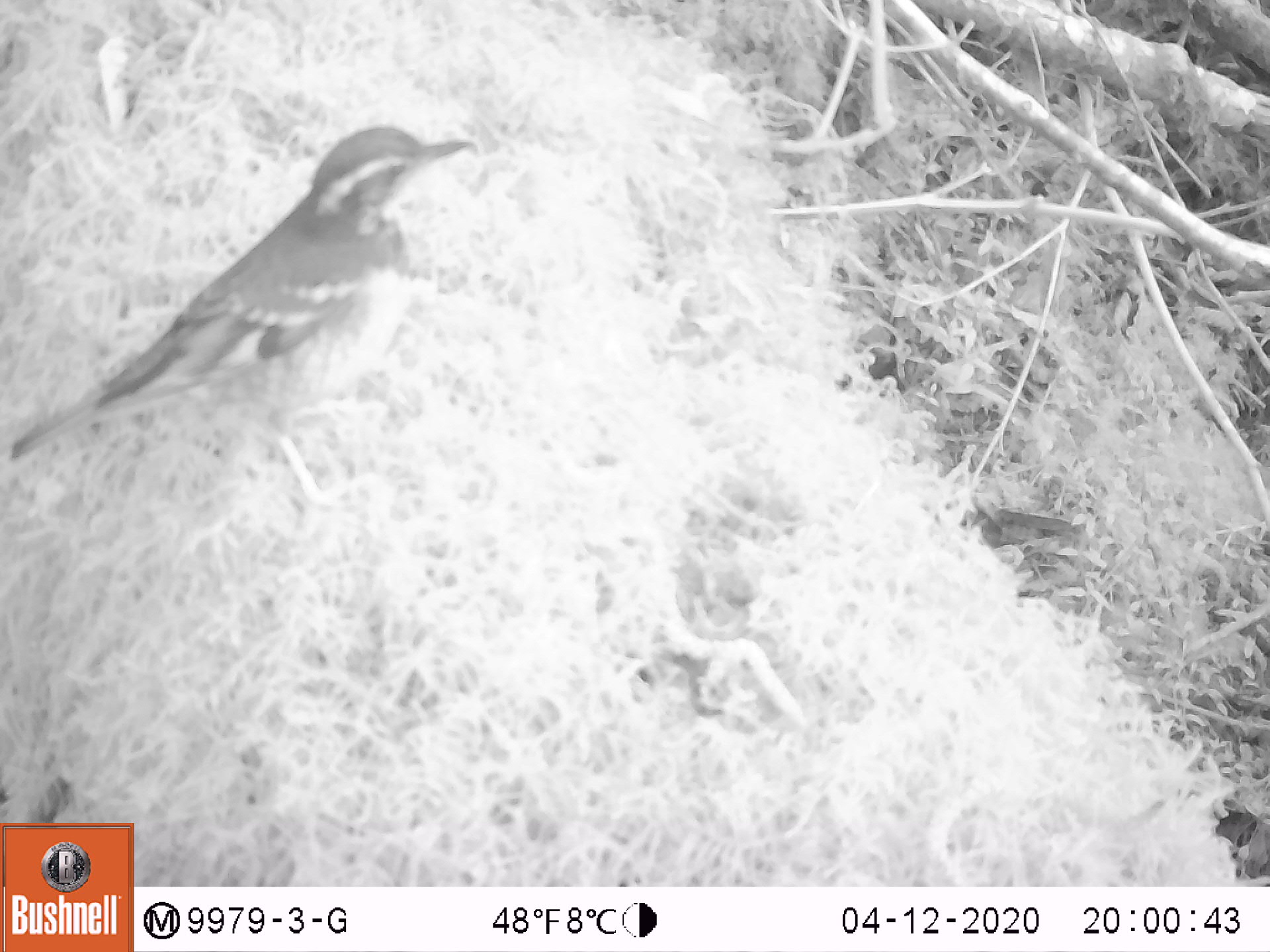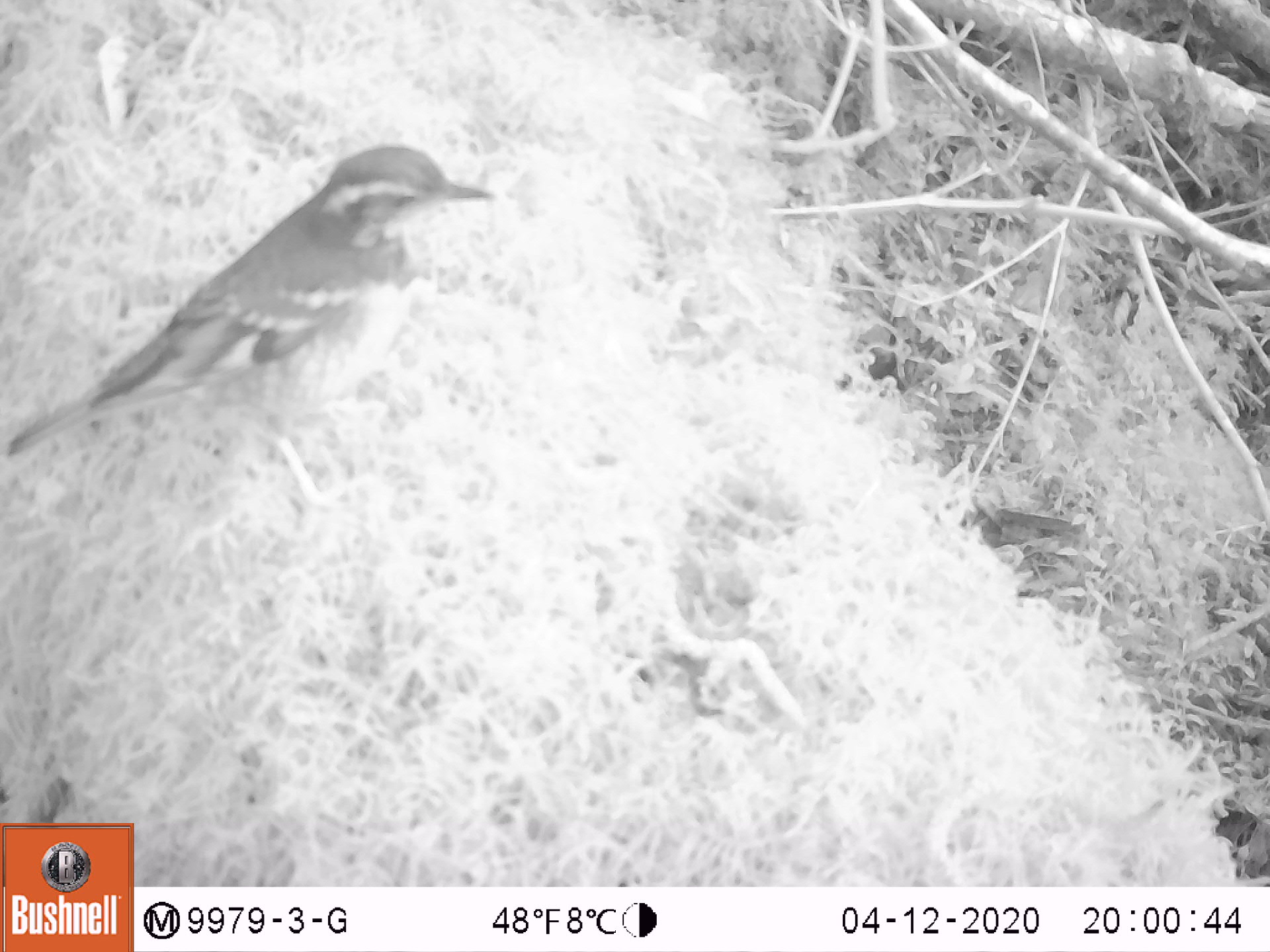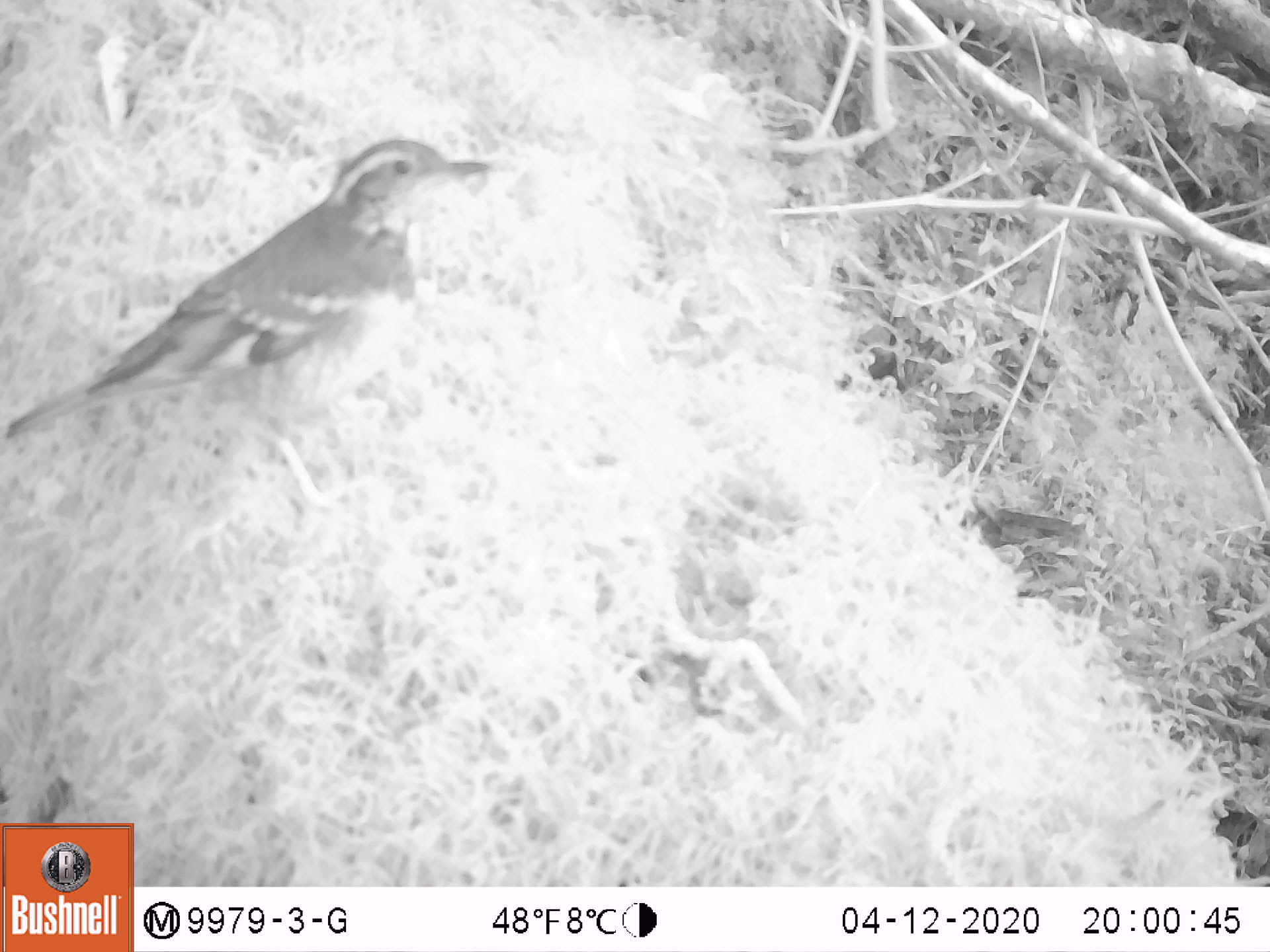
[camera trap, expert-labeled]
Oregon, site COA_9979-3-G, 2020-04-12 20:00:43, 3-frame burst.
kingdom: Animalia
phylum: Chordata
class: Aves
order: Passeriformes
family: Turdidae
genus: Ixoreus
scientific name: Ixoreus naevius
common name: varied thrush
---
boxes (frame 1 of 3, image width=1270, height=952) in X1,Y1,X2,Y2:
varied thrush: 14,120,476,457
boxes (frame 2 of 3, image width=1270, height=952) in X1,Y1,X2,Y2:
varied thrush: 4,148,493,462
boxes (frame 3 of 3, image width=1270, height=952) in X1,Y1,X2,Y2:
varied thrush: 8,131,490,462